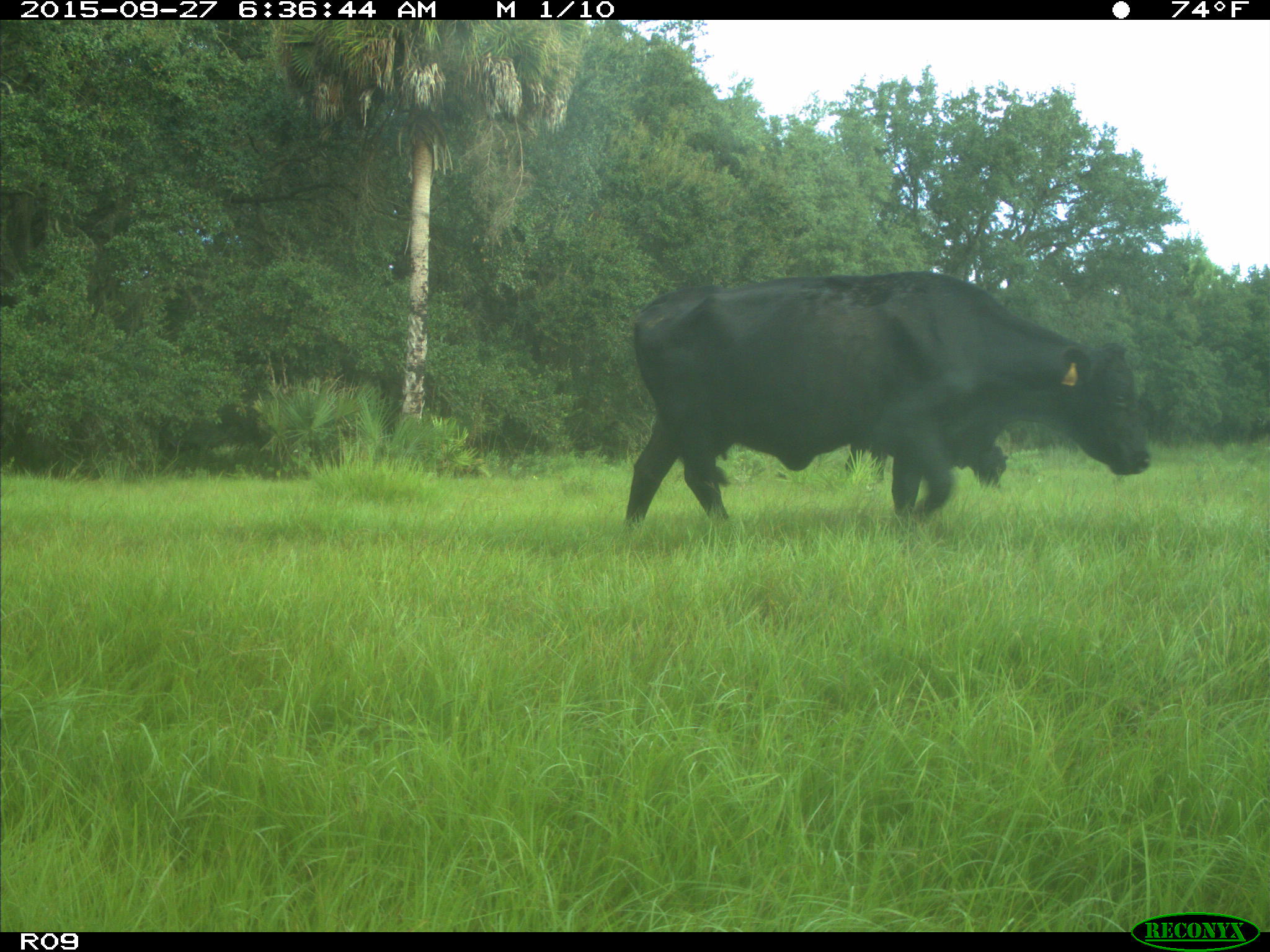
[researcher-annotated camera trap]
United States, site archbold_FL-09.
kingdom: Animalia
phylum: Chordata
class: Mammalia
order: Artiodactyla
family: Bovidae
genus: Bos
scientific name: Bos taurus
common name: domestic cow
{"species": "Bos taurus (domestic cow)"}